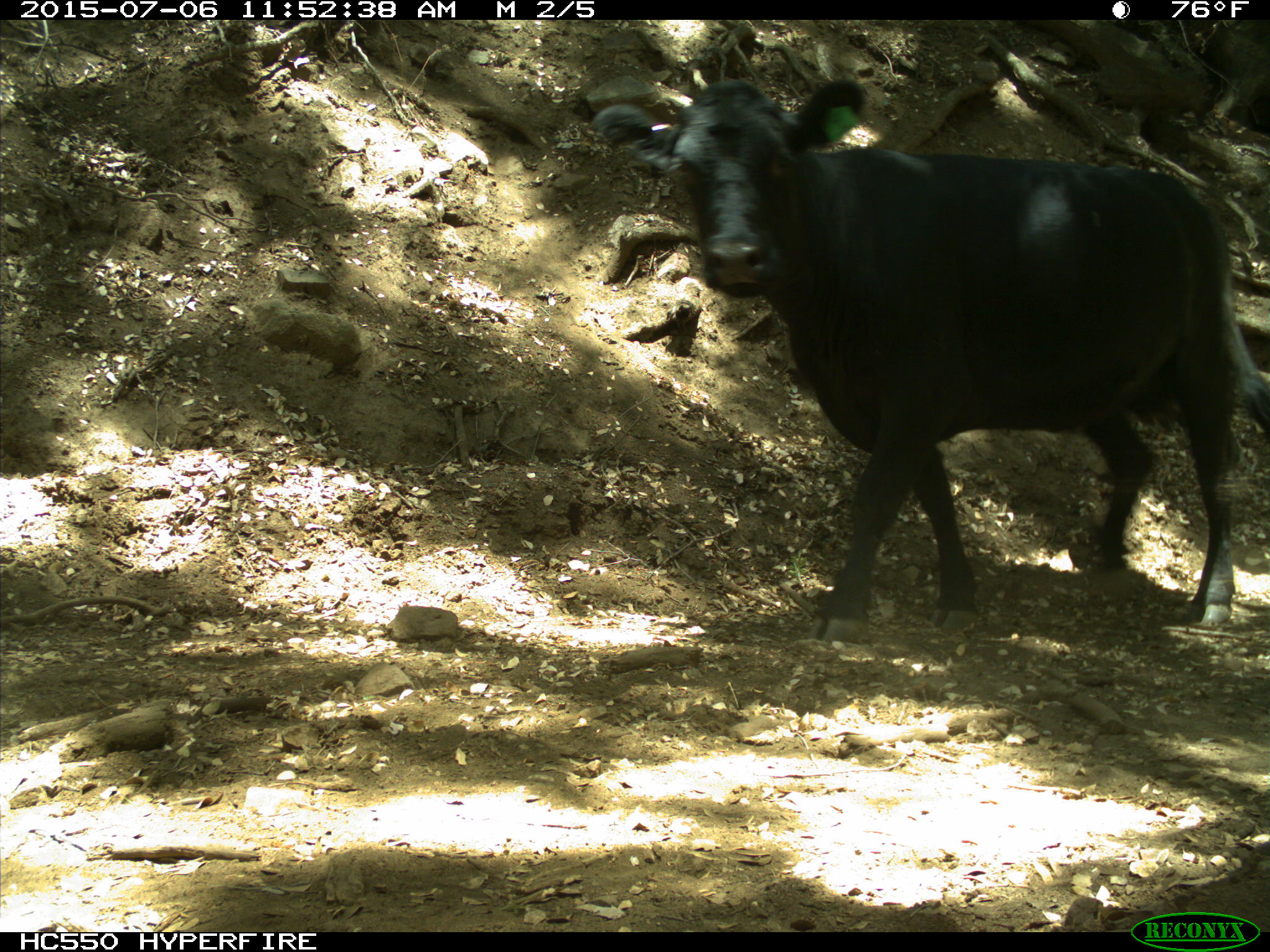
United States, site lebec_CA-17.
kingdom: Animalia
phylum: Chordata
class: Mammalia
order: Artiodactyla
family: Bovidae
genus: Bos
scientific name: Bos taurus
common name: domestic cow